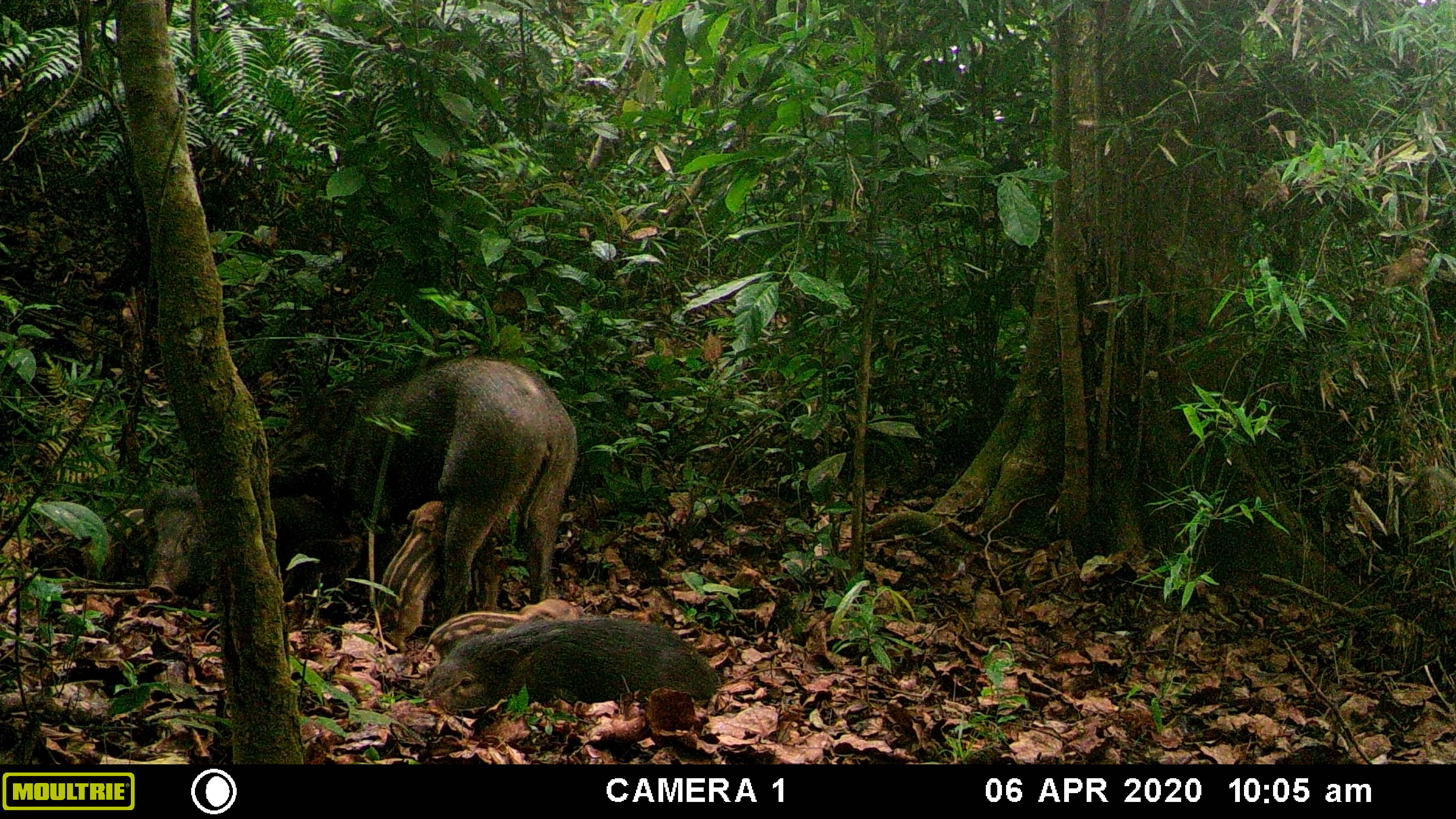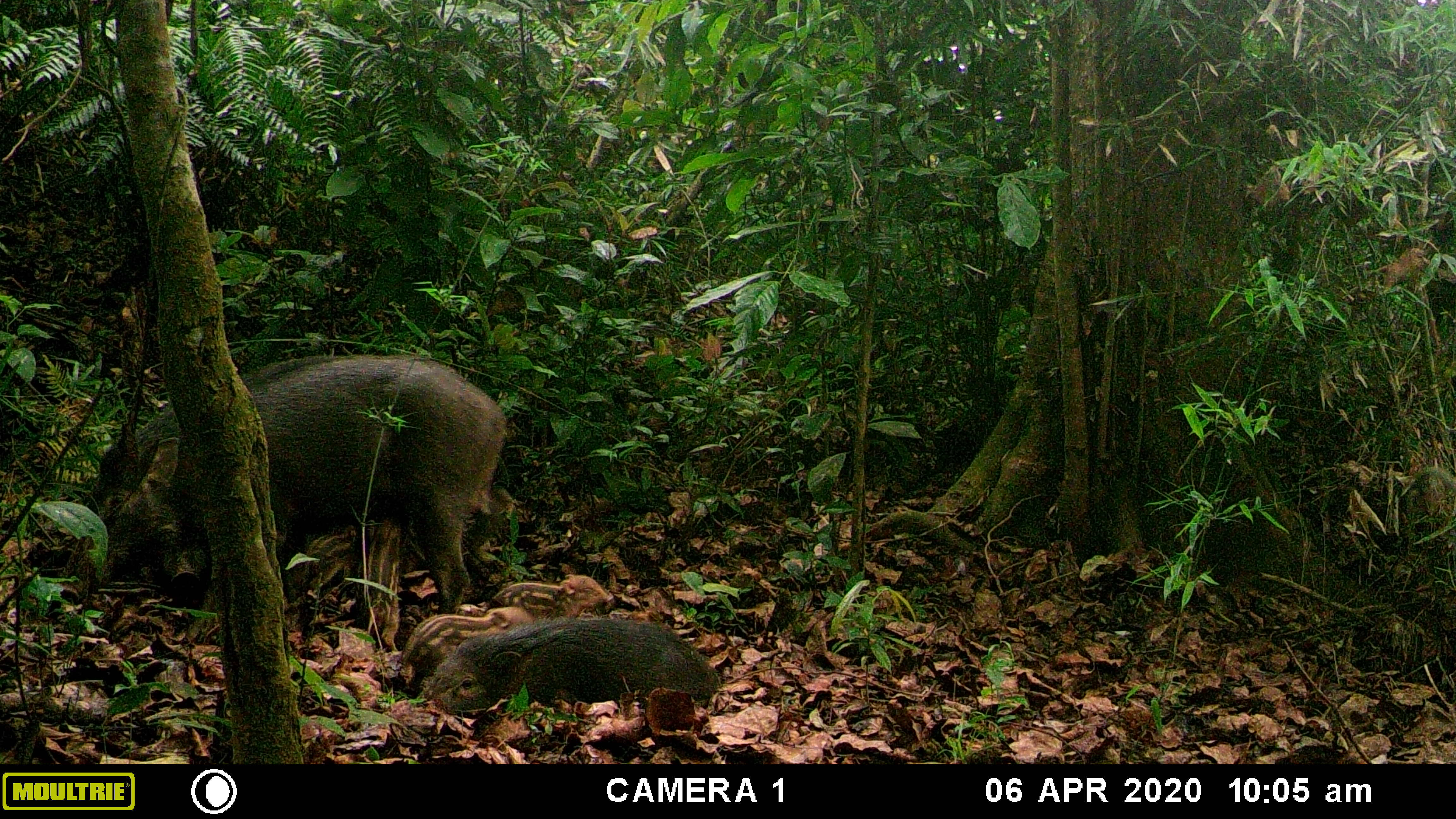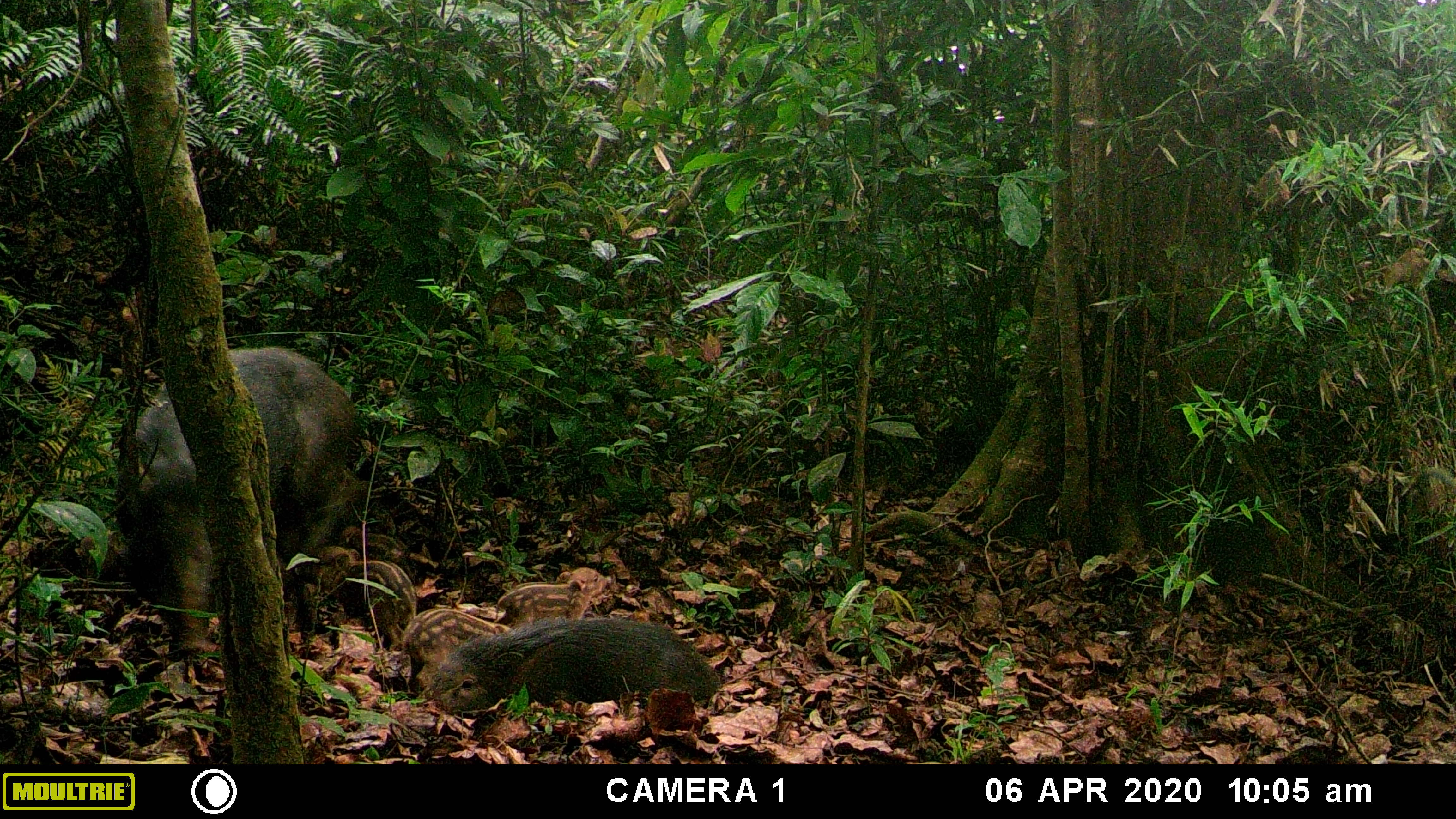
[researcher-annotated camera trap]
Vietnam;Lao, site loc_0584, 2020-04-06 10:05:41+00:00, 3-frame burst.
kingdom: Animalia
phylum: Chordata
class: Mammalia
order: Artiodactyla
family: Suidae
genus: Sus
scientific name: Sus scrofa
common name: eurasian wild pig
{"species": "eurasian wild pig (Sus scrofa)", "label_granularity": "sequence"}